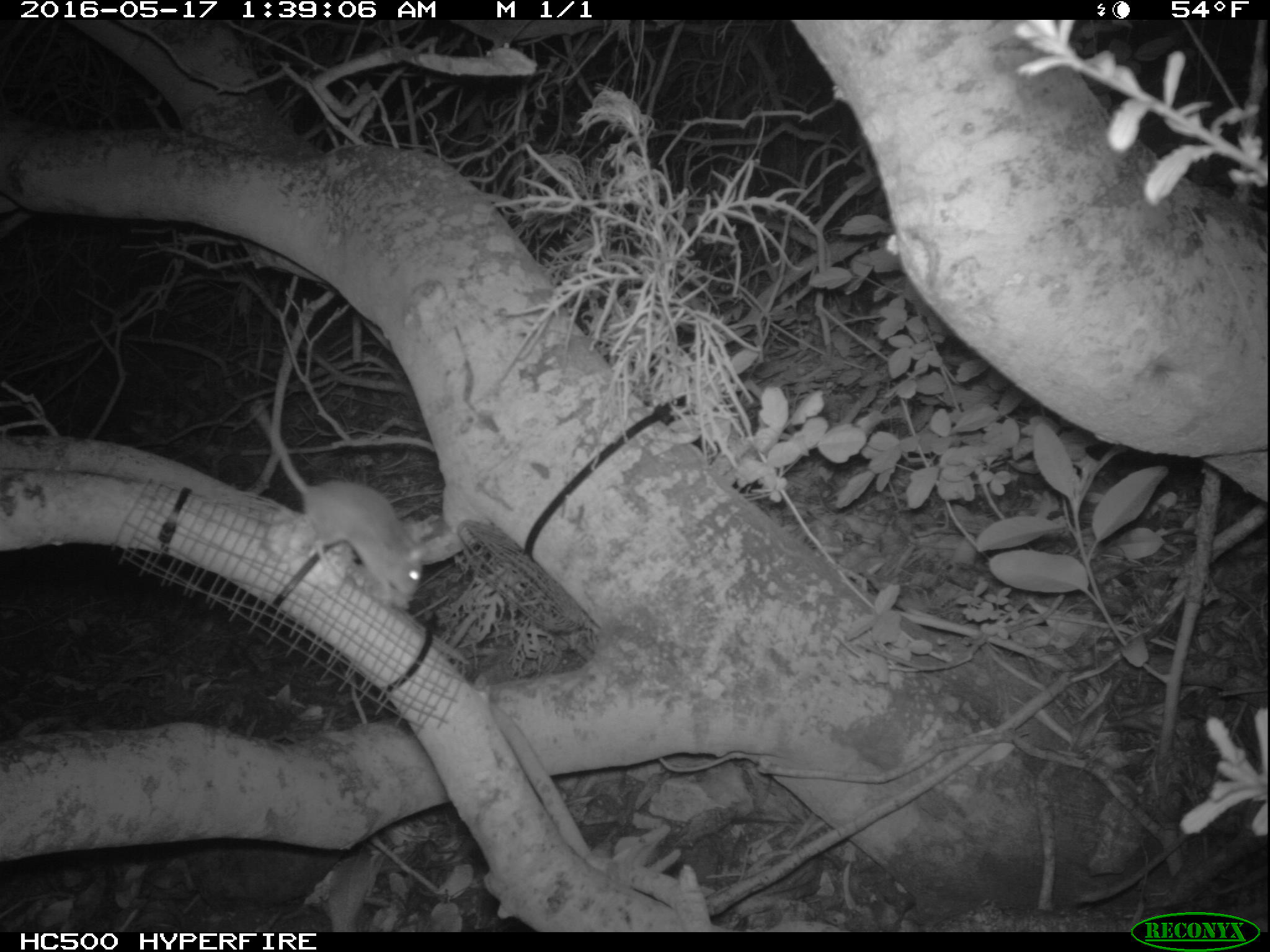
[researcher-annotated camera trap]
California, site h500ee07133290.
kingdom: Animalia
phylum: Chordata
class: Mammalia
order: Rodentia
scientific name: Rodentia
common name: rodent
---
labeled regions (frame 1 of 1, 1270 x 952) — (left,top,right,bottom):
rodent: (245,399,427,612)